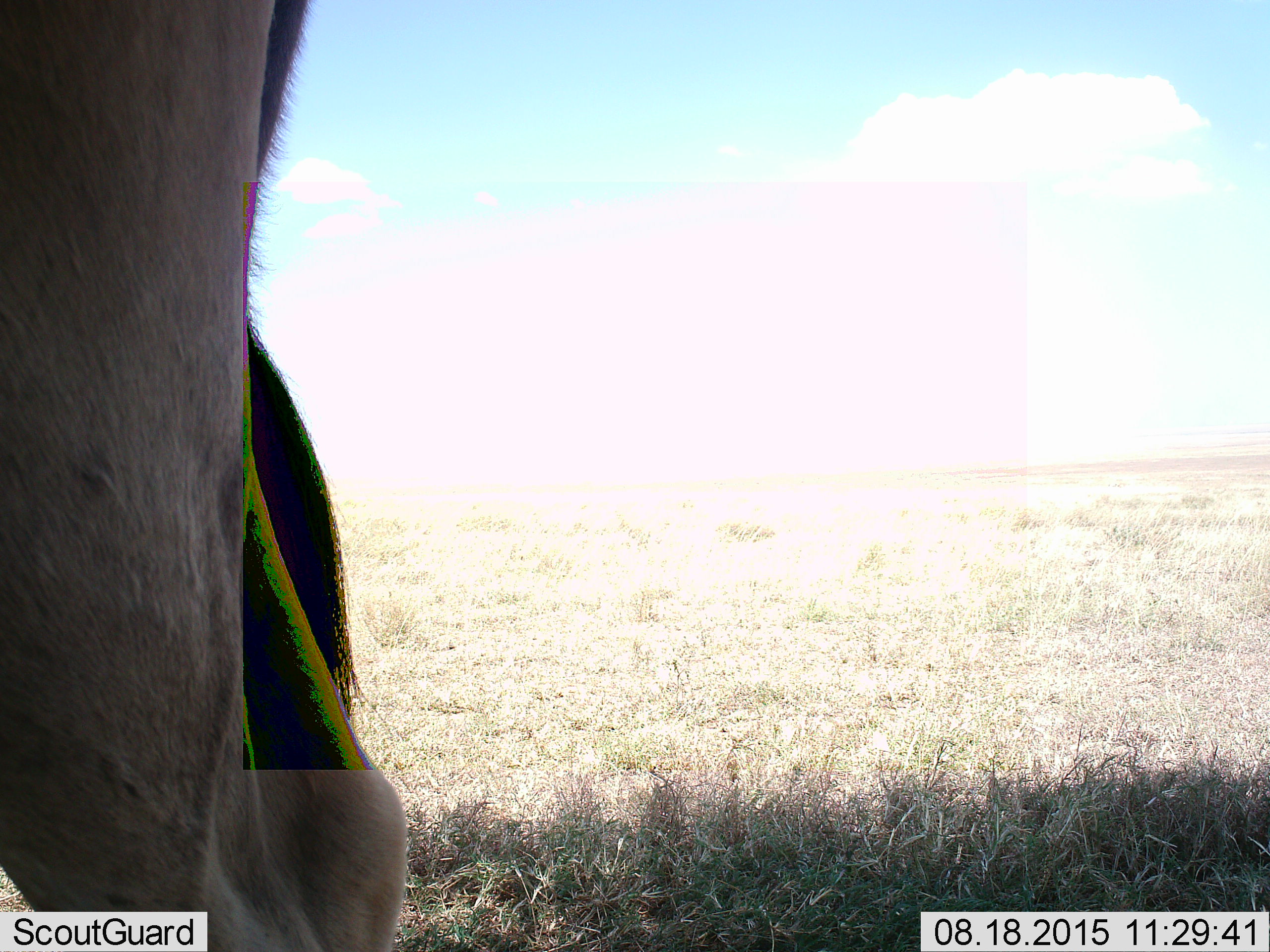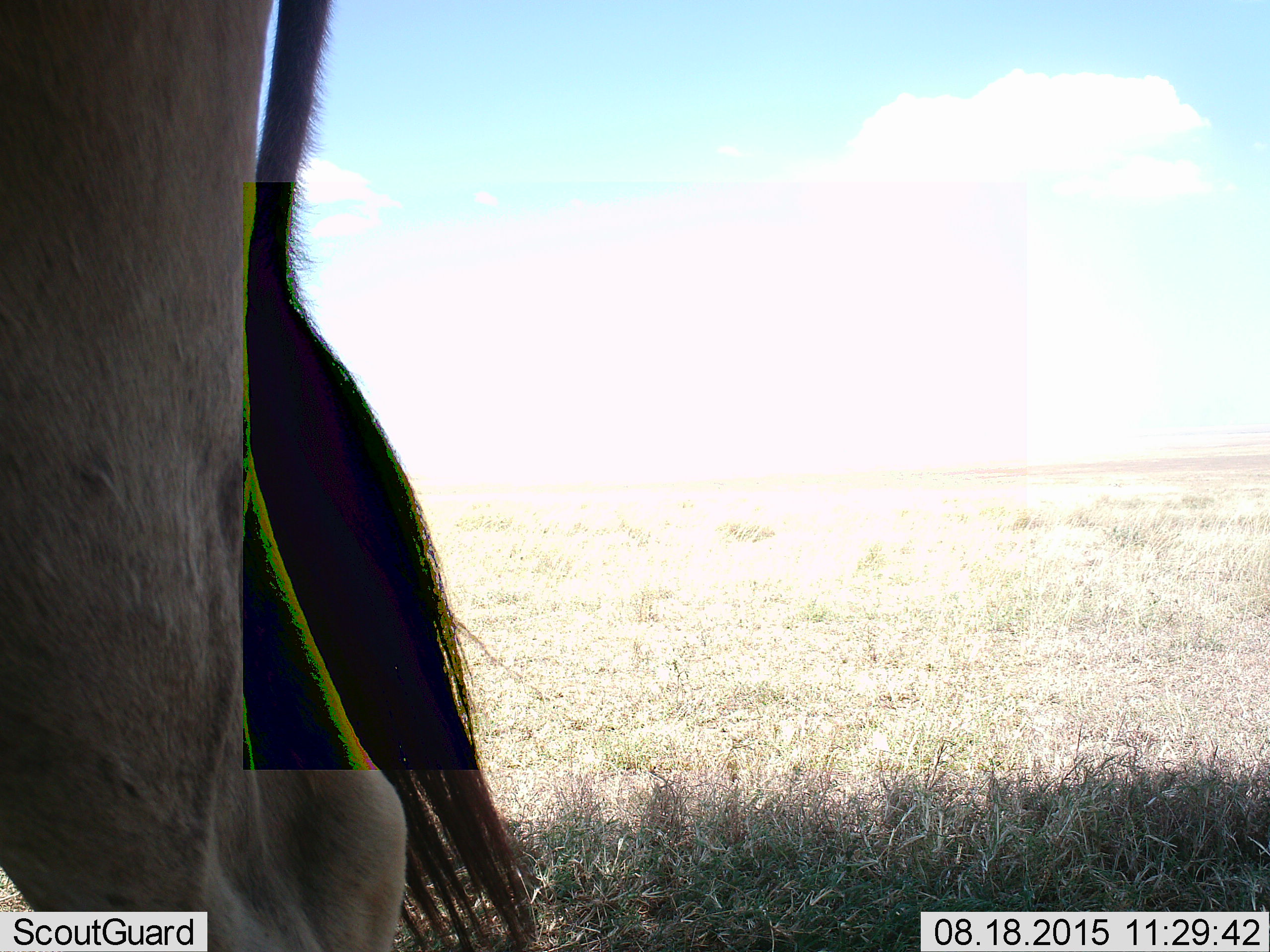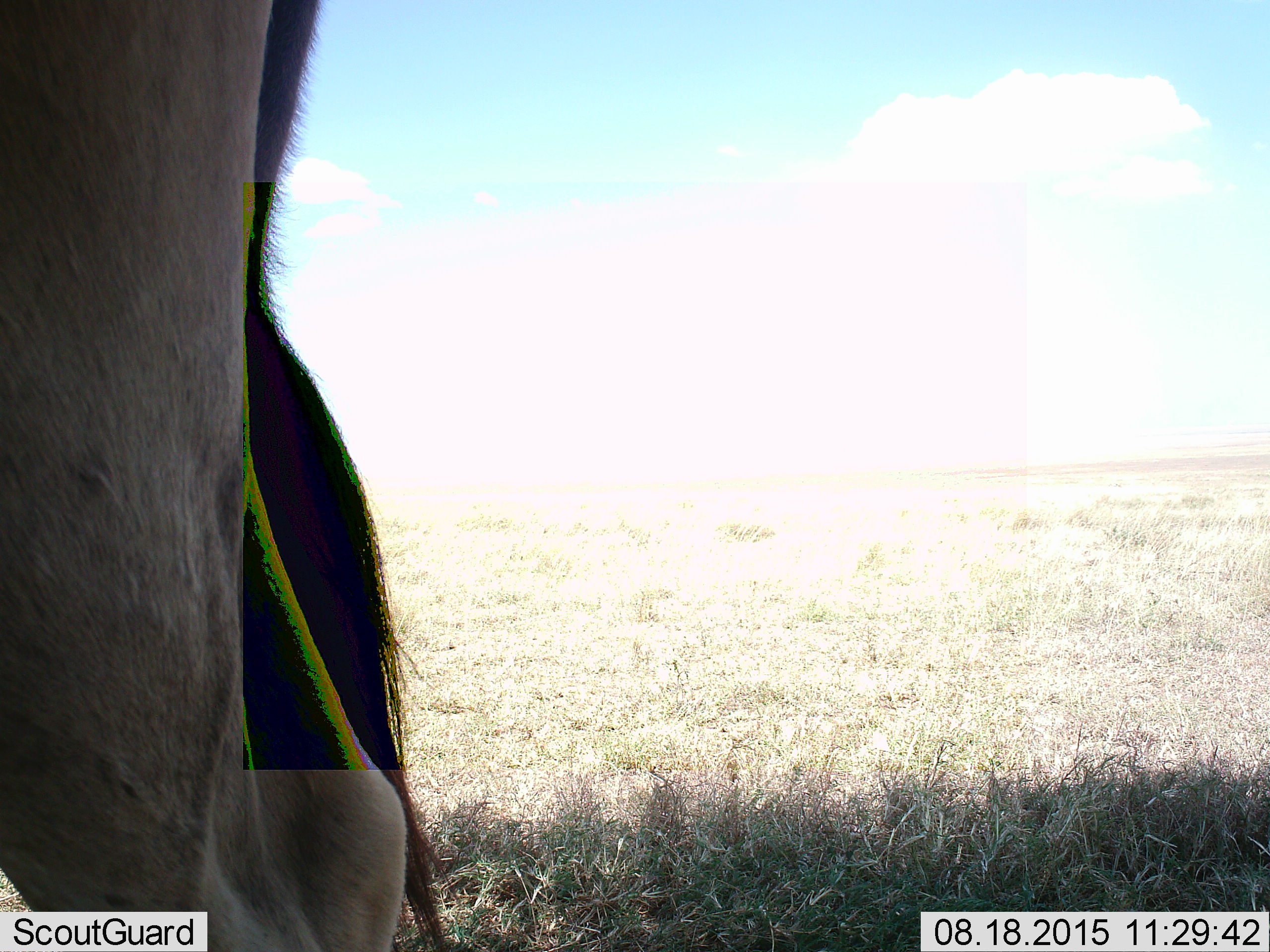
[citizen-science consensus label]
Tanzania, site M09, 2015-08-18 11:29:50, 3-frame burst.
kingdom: Animalia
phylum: Chordata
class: Mammalia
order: Artiodactyla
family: Bovidae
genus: Connochaetes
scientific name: Connochaetes taurinus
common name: blue wildebeest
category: wildebeest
Wildebeest (blue wildebeest) (Connochaetes taurinus), count 1. Behavior (volunteer vote fractions): standing 50%, resting 0%, moving 50%, interacting 0%. Young present (vote fraction): 0%. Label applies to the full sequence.